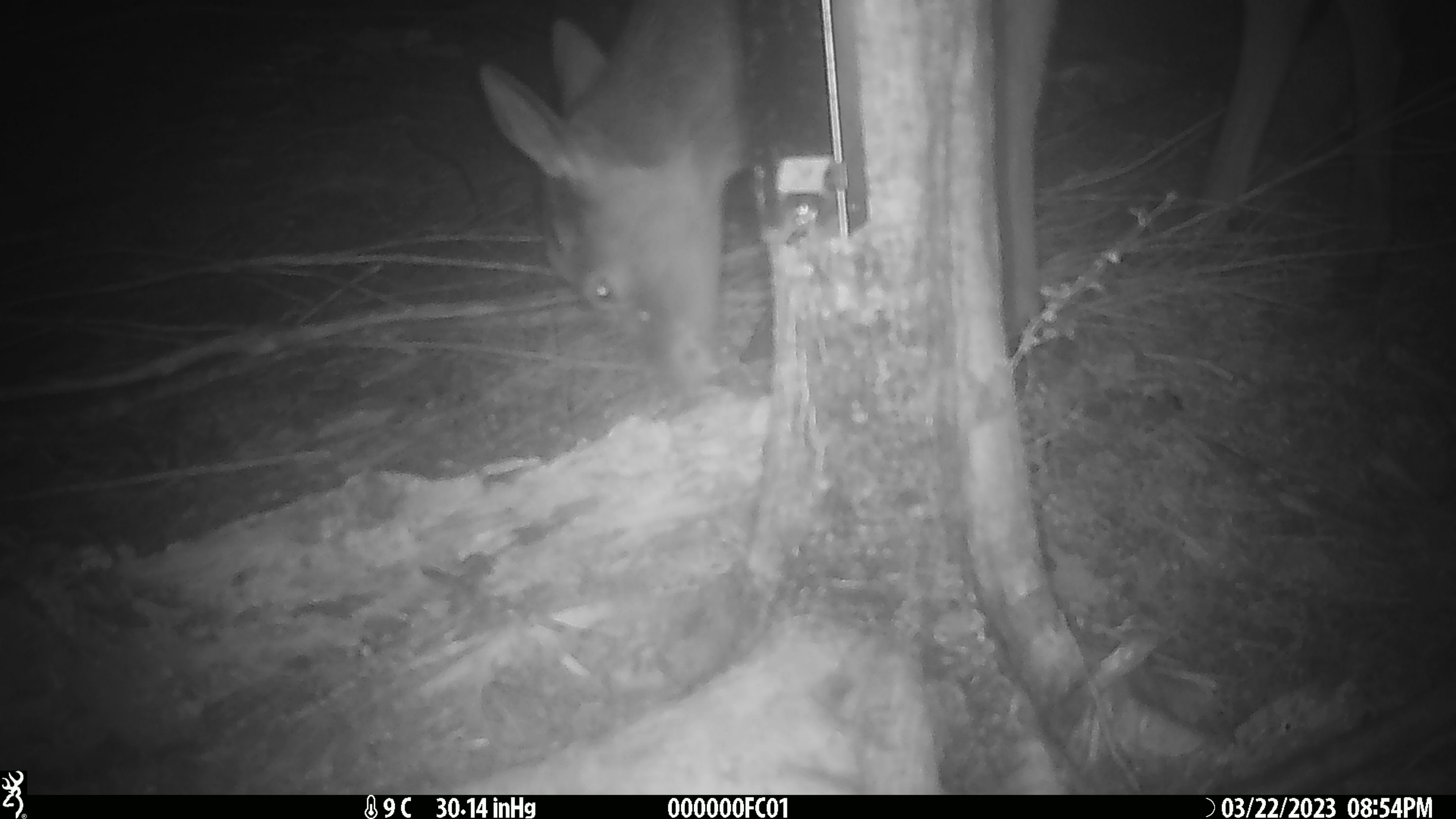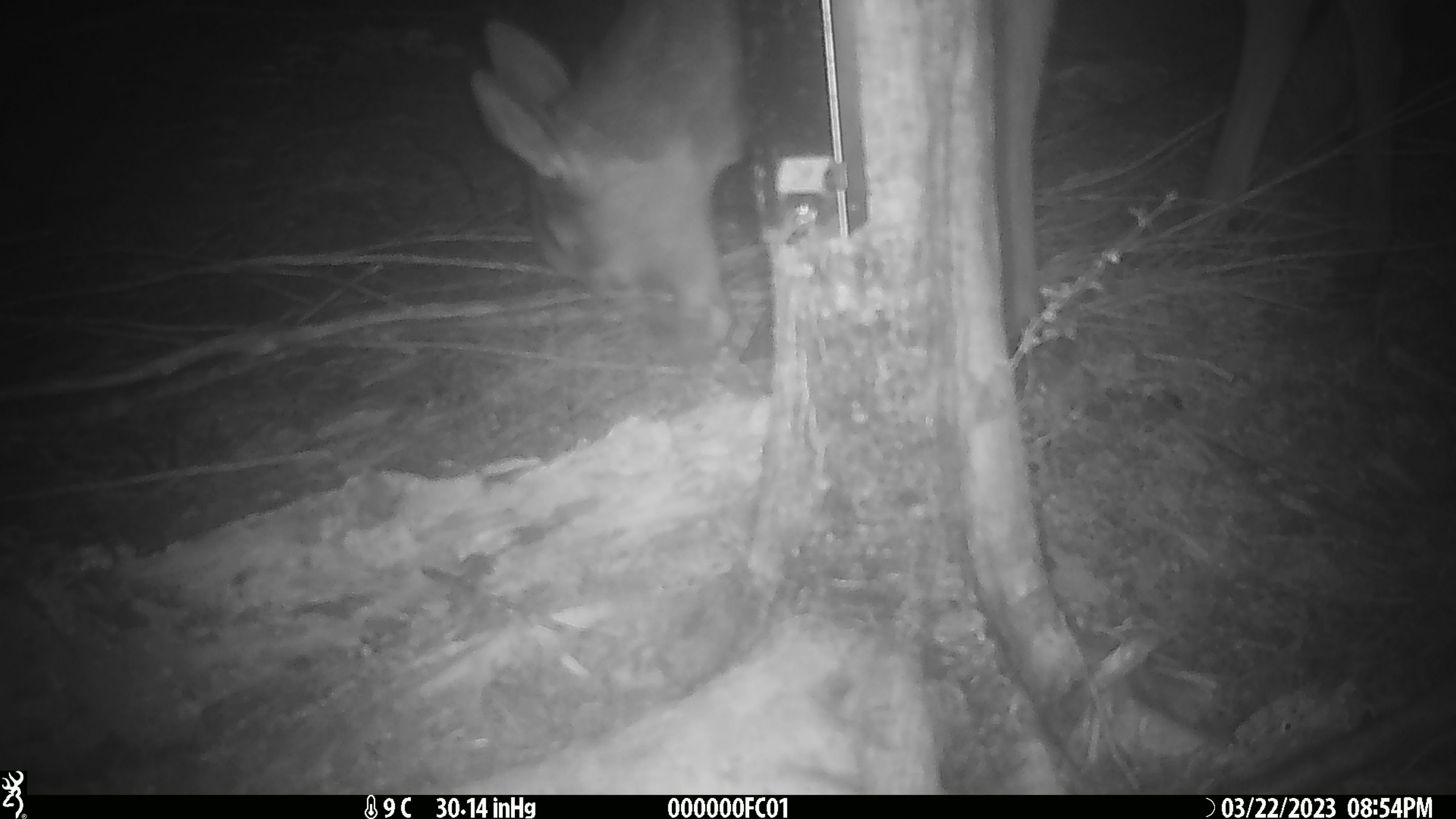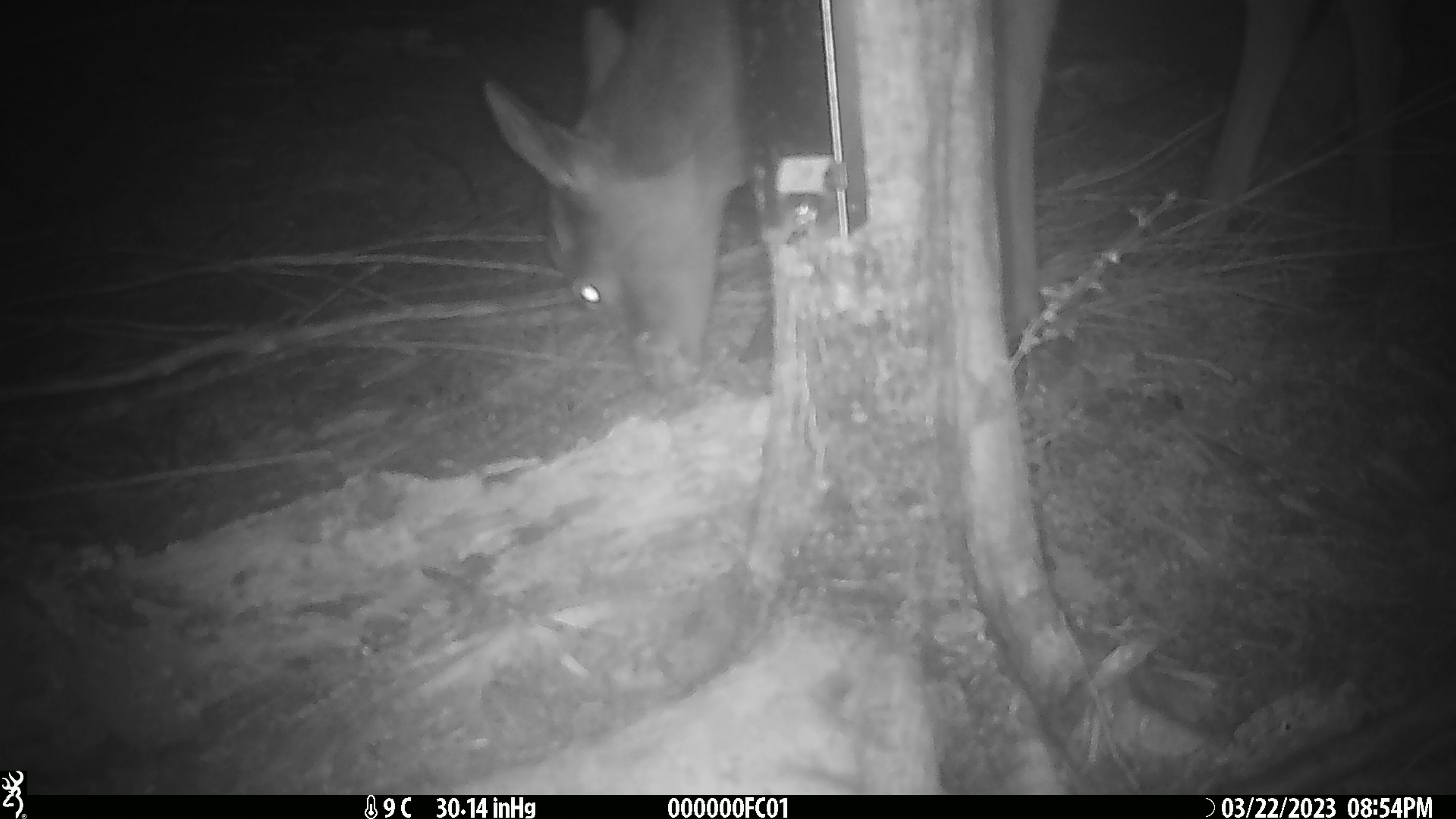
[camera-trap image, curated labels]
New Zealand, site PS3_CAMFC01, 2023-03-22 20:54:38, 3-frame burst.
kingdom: Animalia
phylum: Chordata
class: Mammalia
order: Artiodactyla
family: Cervidae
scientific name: Cervidae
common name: deer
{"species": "deer (Cervidae)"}